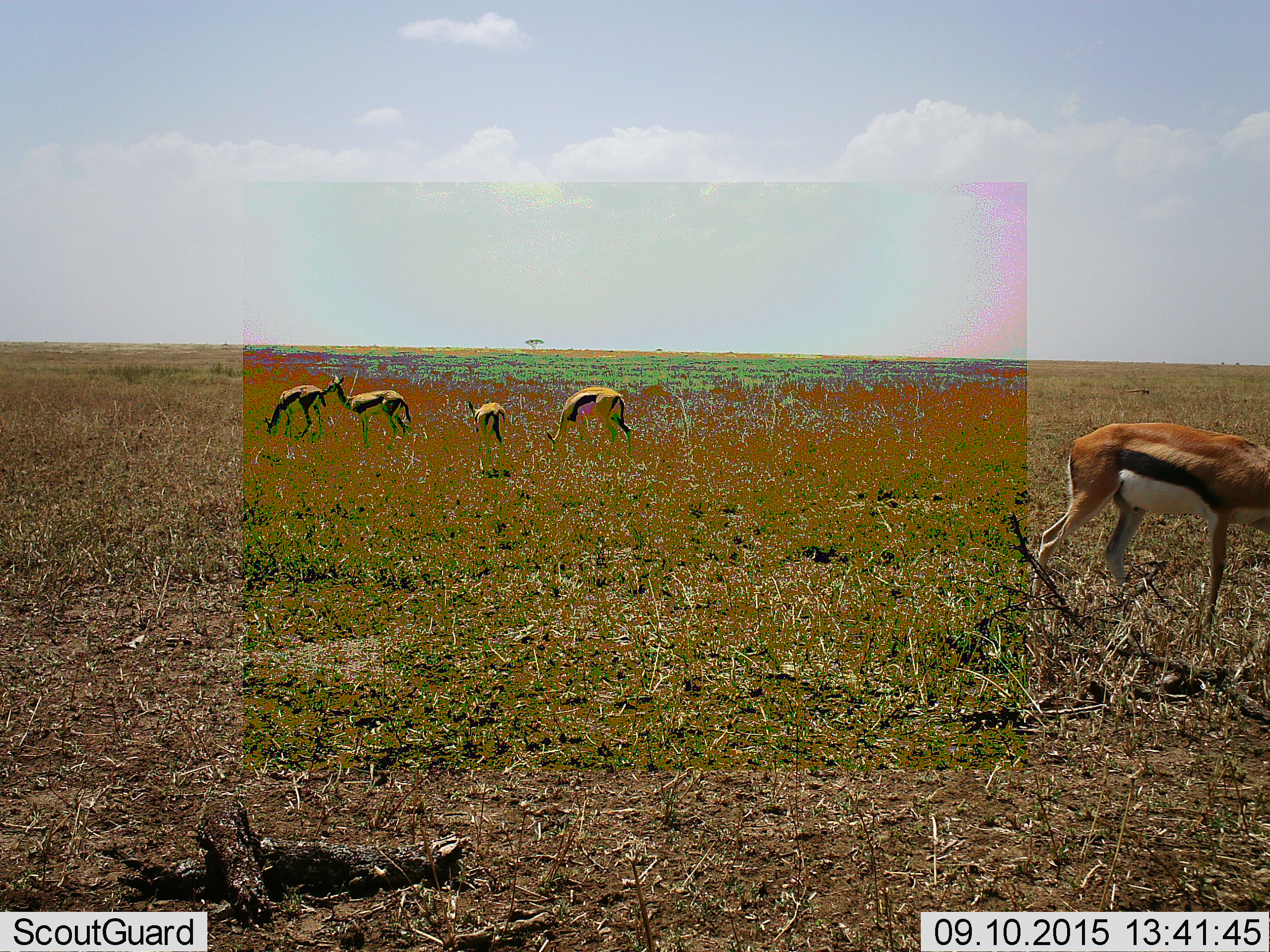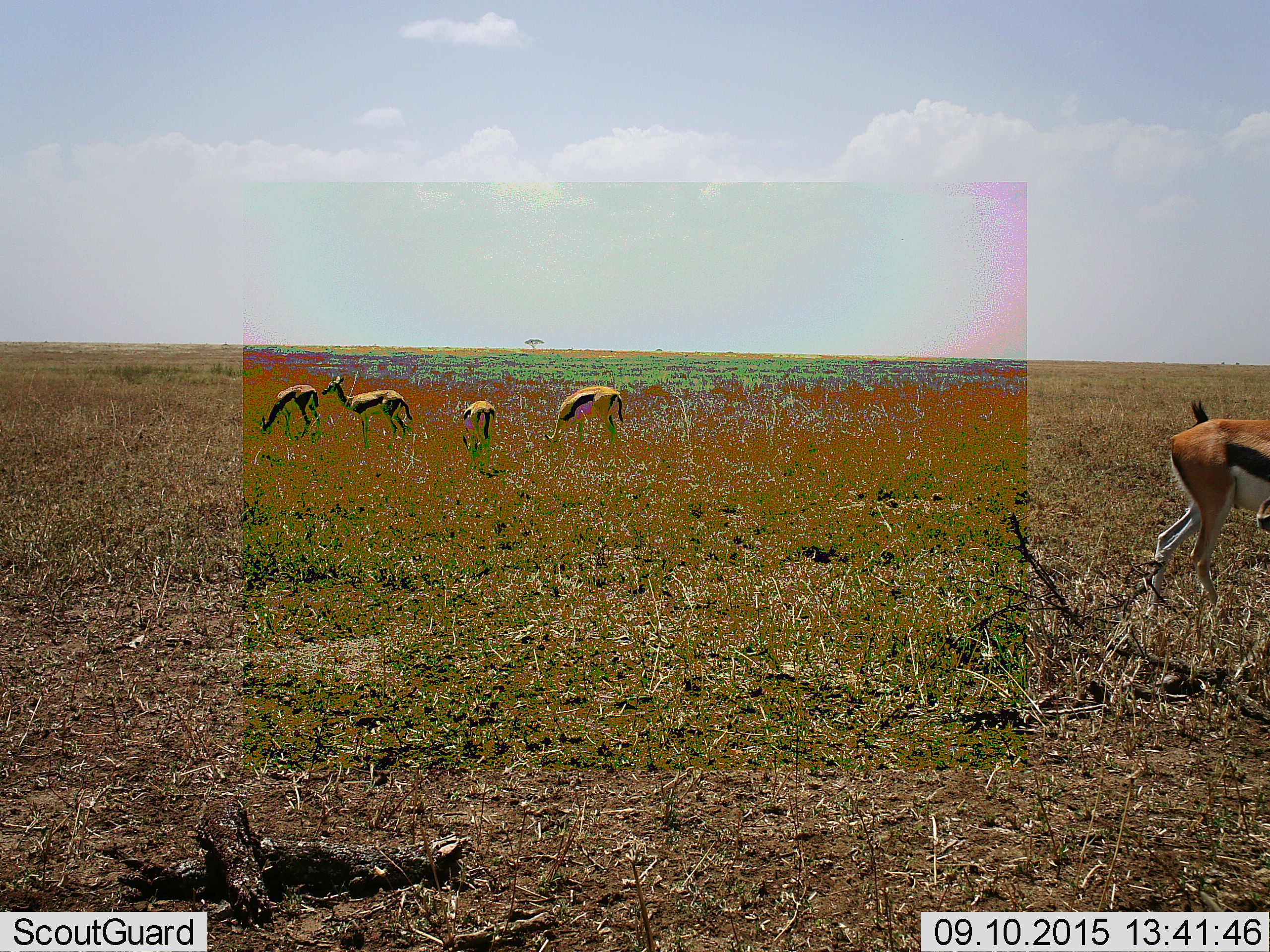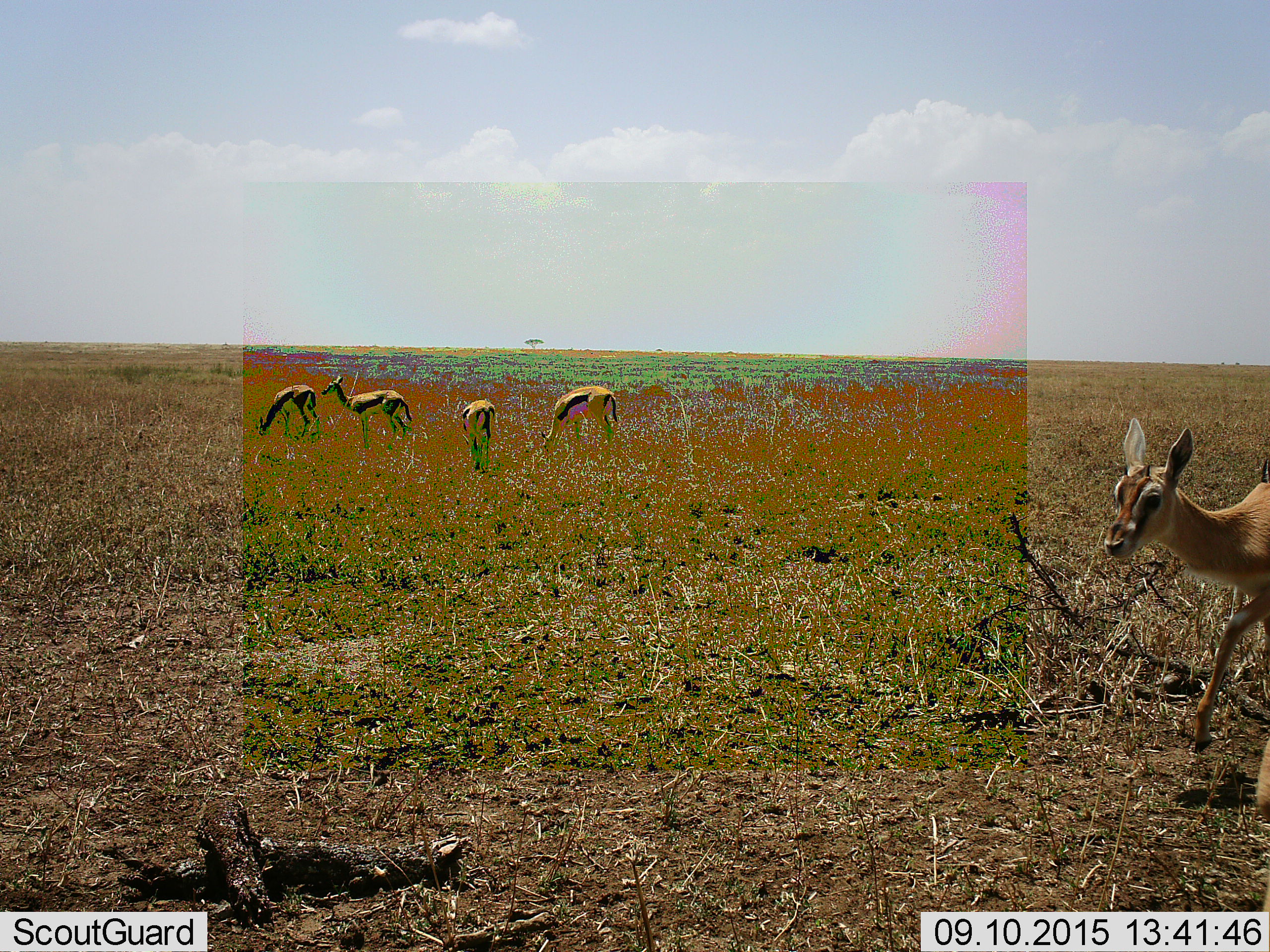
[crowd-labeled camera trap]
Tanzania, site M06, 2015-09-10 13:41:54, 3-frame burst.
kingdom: Animalia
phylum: Chordata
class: Mammalia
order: Artiodactyla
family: Bovidae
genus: Eudorcas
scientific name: Eudorcas thomsonii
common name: thomson's gazelle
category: gazellethomsons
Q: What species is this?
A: Gazellethomsons (thomson's gazelle) (Eudorcas thomsonii).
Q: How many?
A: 5.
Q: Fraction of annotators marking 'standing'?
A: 70%.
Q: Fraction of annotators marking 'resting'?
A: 10%.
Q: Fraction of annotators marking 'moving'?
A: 70%.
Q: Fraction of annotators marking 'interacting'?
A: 0%.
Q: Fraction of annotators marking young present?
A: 10%.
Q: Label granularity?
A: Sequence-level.